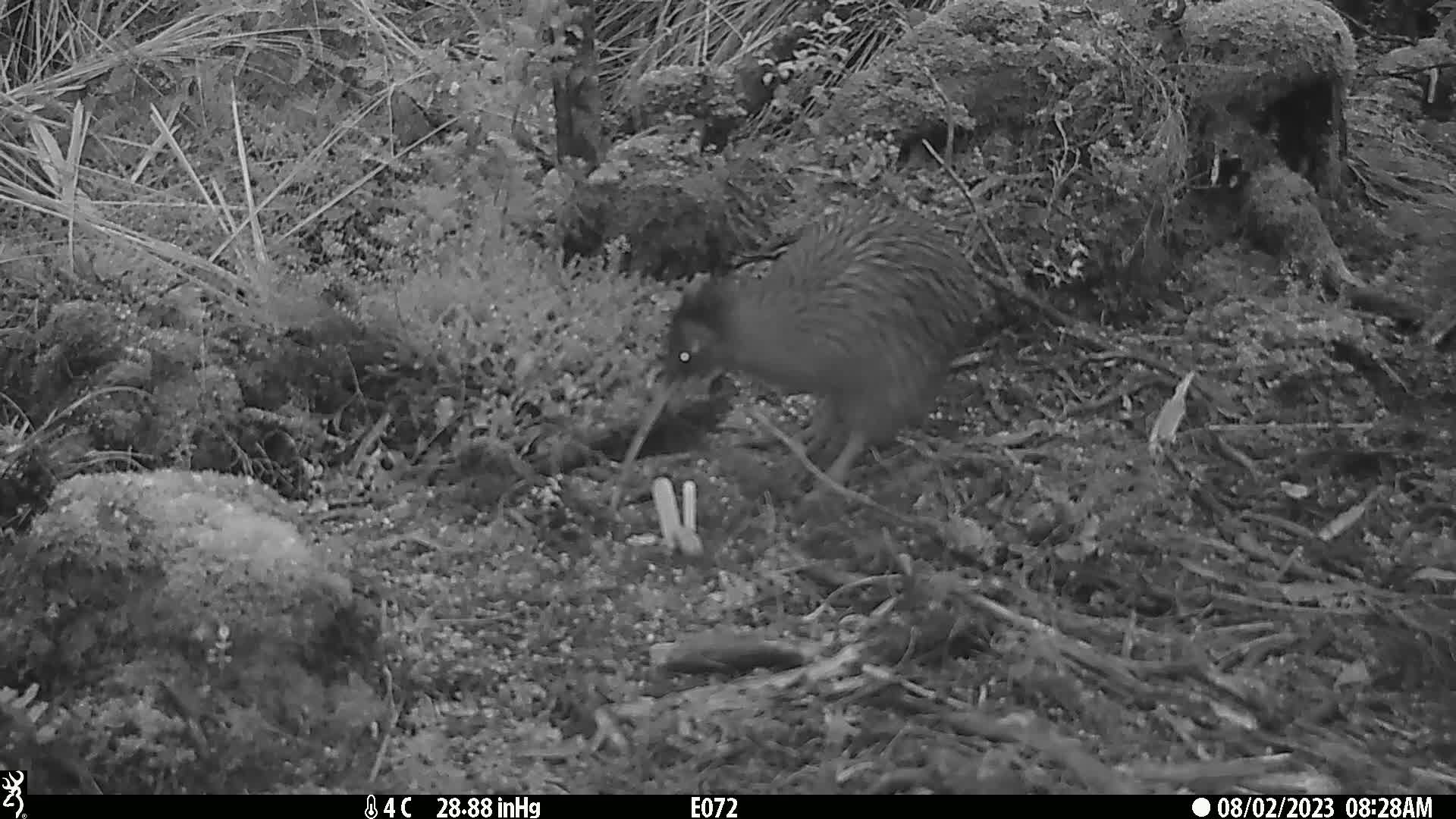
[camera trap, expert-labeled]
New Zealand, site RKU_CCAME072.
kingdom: Animalia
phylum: Chordata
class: Aves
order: Apterygiformes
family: Apterygidae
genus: Apteryx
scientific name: Apteryx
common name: kiwi